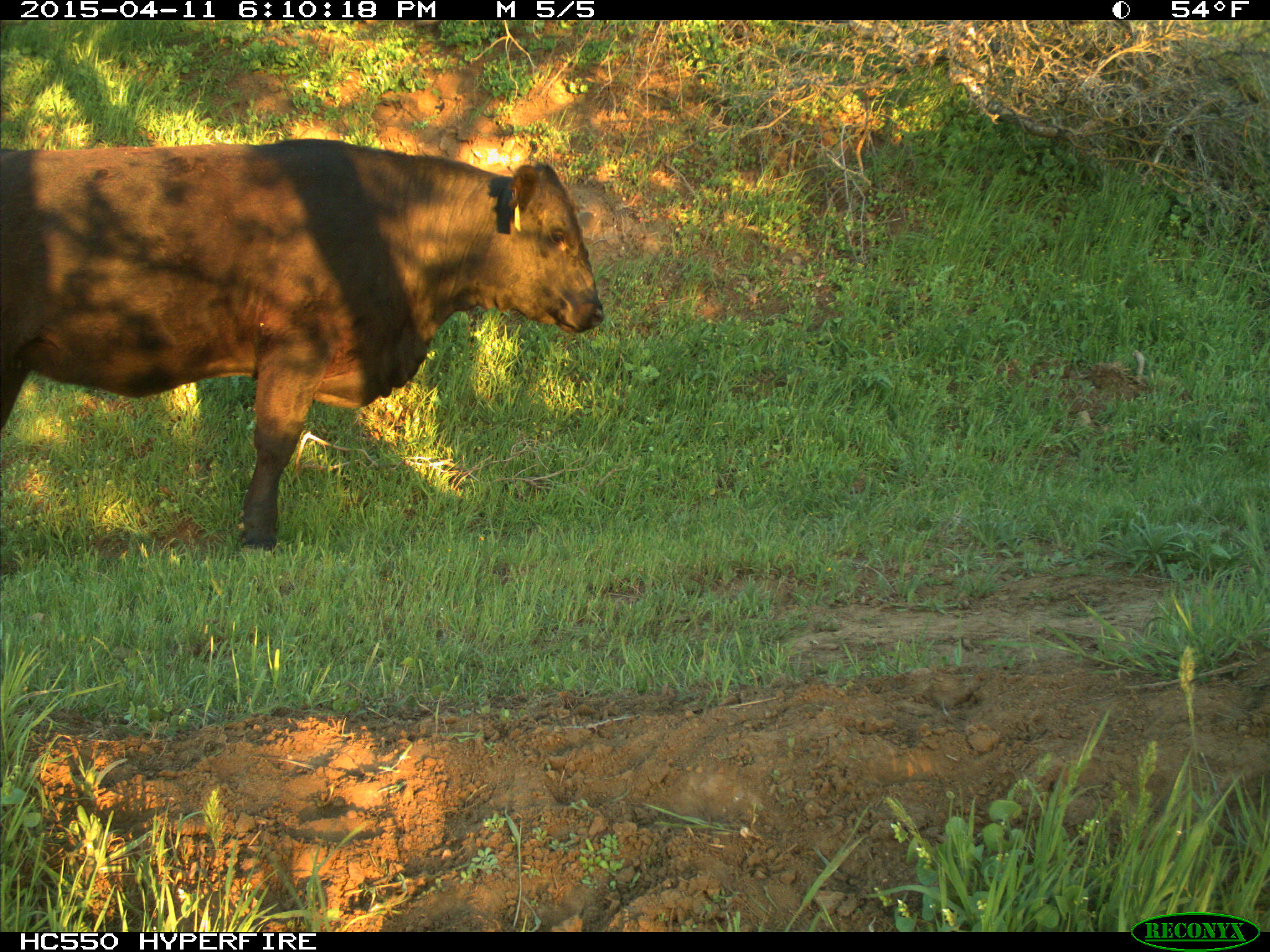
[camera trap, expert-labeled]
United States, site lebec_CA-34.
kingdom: Animalia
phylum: Chordata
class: Mammalia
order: Artiodactyla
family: Bovidae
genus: Bos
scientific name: Bos taurus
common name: domestic cow